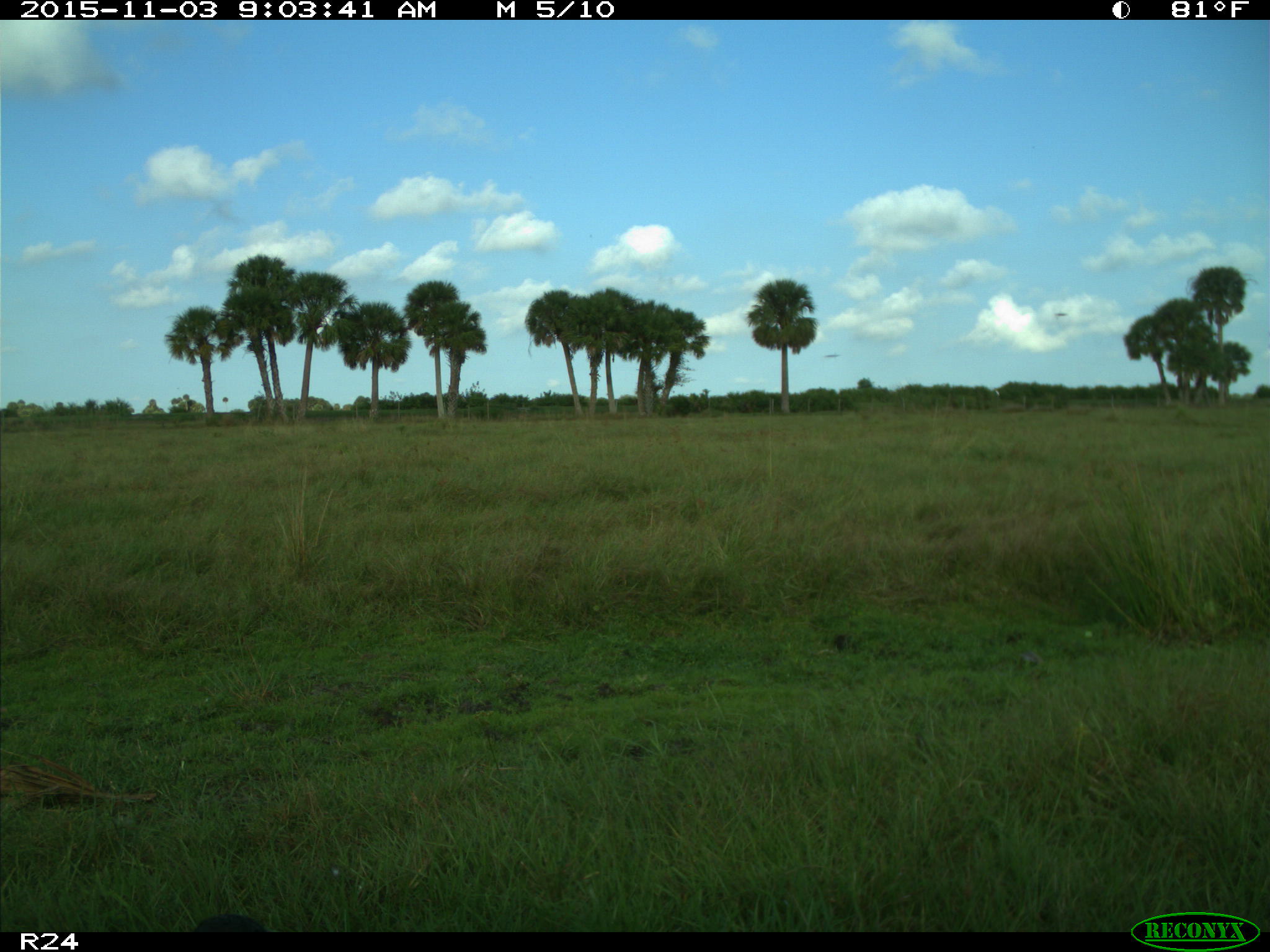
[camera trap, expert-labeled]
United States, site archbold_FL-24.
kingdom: Animalia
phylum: Chordata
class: Aves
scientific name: Aves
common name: birds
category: unidentified bird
Unidentified bird (birds) (Aves).